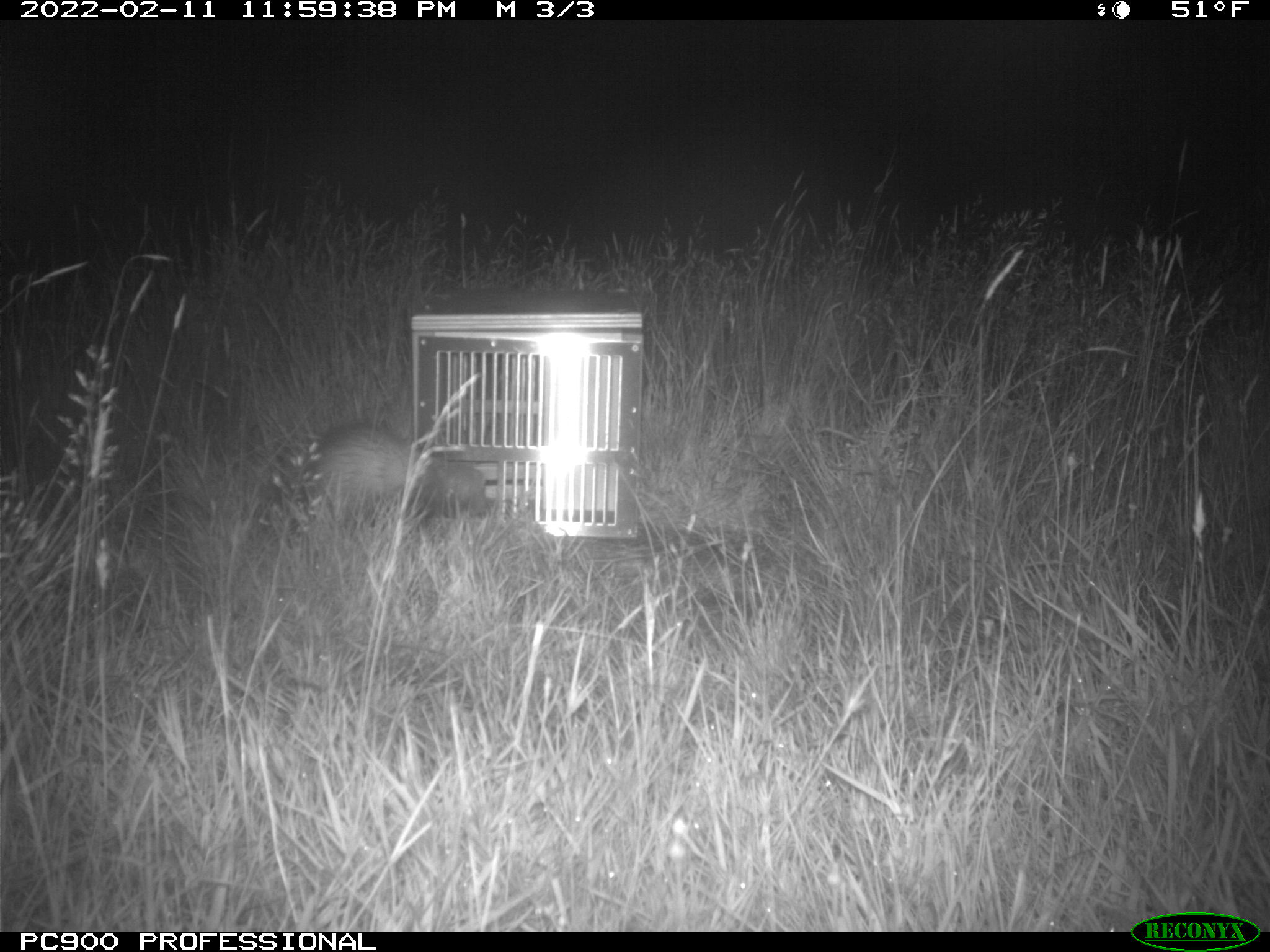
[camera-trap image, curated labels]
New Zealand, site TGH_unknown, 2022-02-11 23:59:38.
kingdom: Animalia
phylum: Chordata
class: Mammalia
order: Carnivora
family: Mustelidae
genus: Mustela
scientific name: Mustela furo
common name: ferret